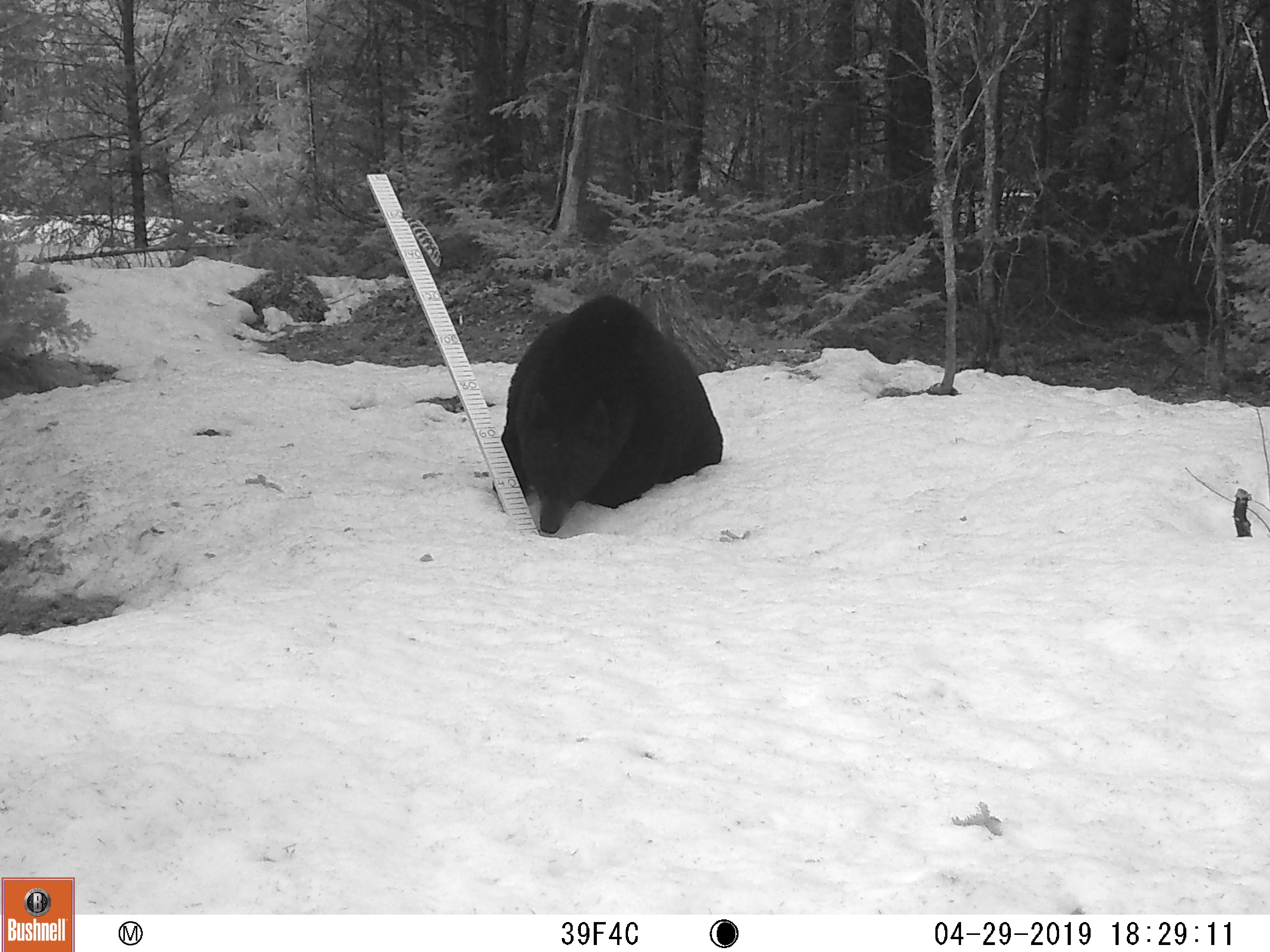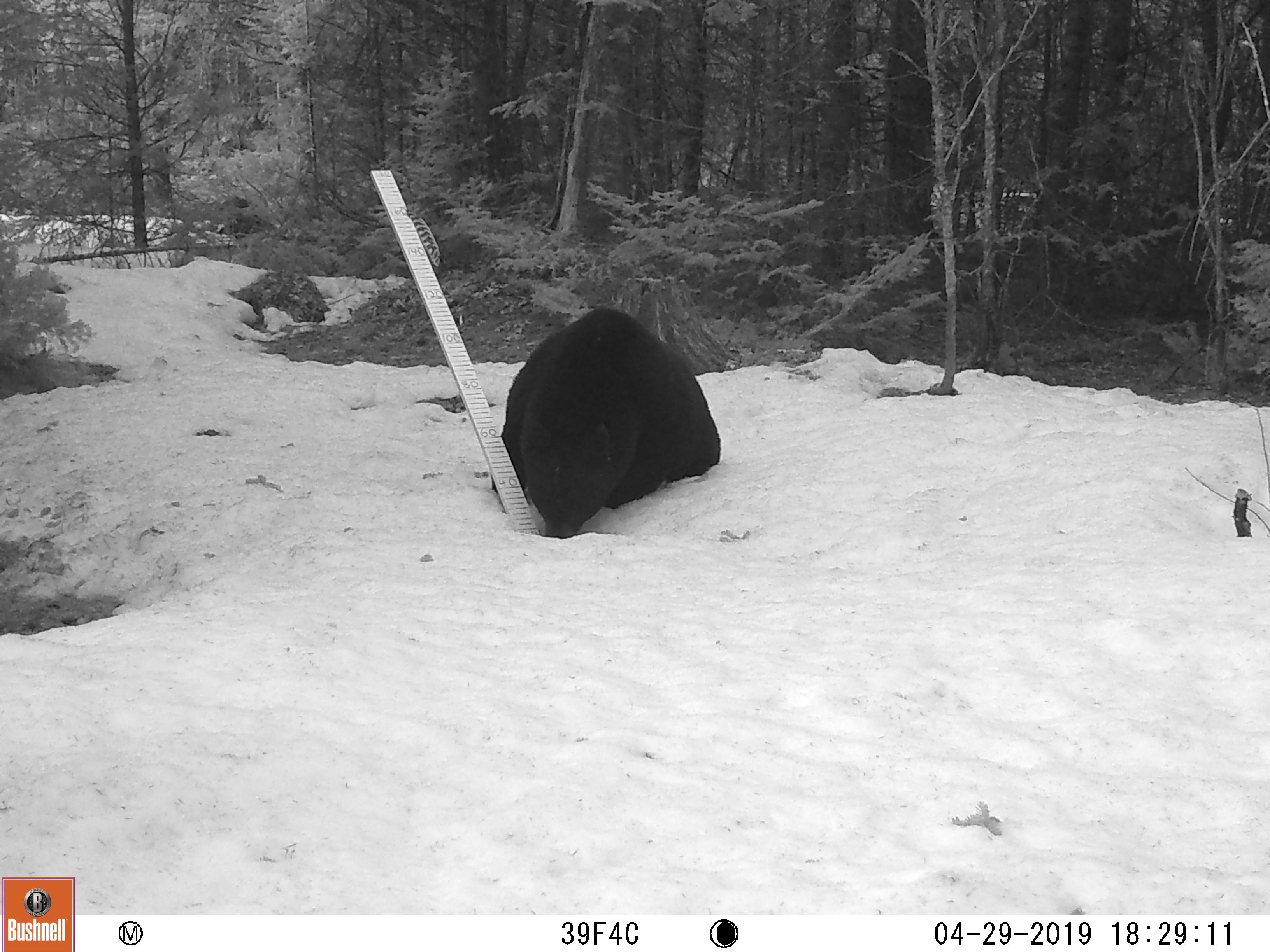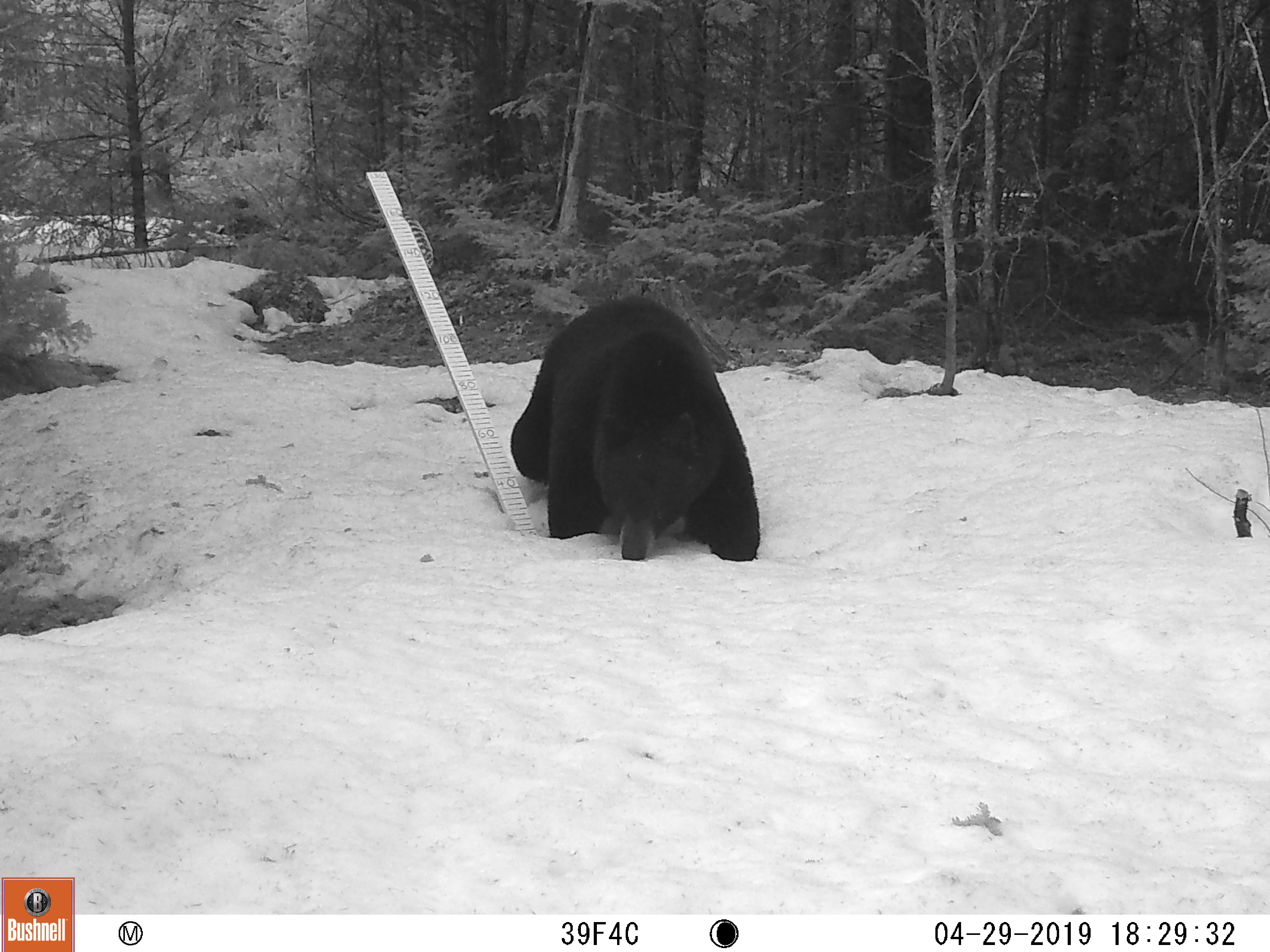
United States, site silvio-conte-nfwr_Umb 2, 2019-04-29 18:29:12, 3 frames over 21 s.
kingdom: Animalia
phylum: Chordata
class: Mammalia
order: Carnivora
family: Ursidae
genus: Ursus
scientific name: Ursus americanus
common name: black bear